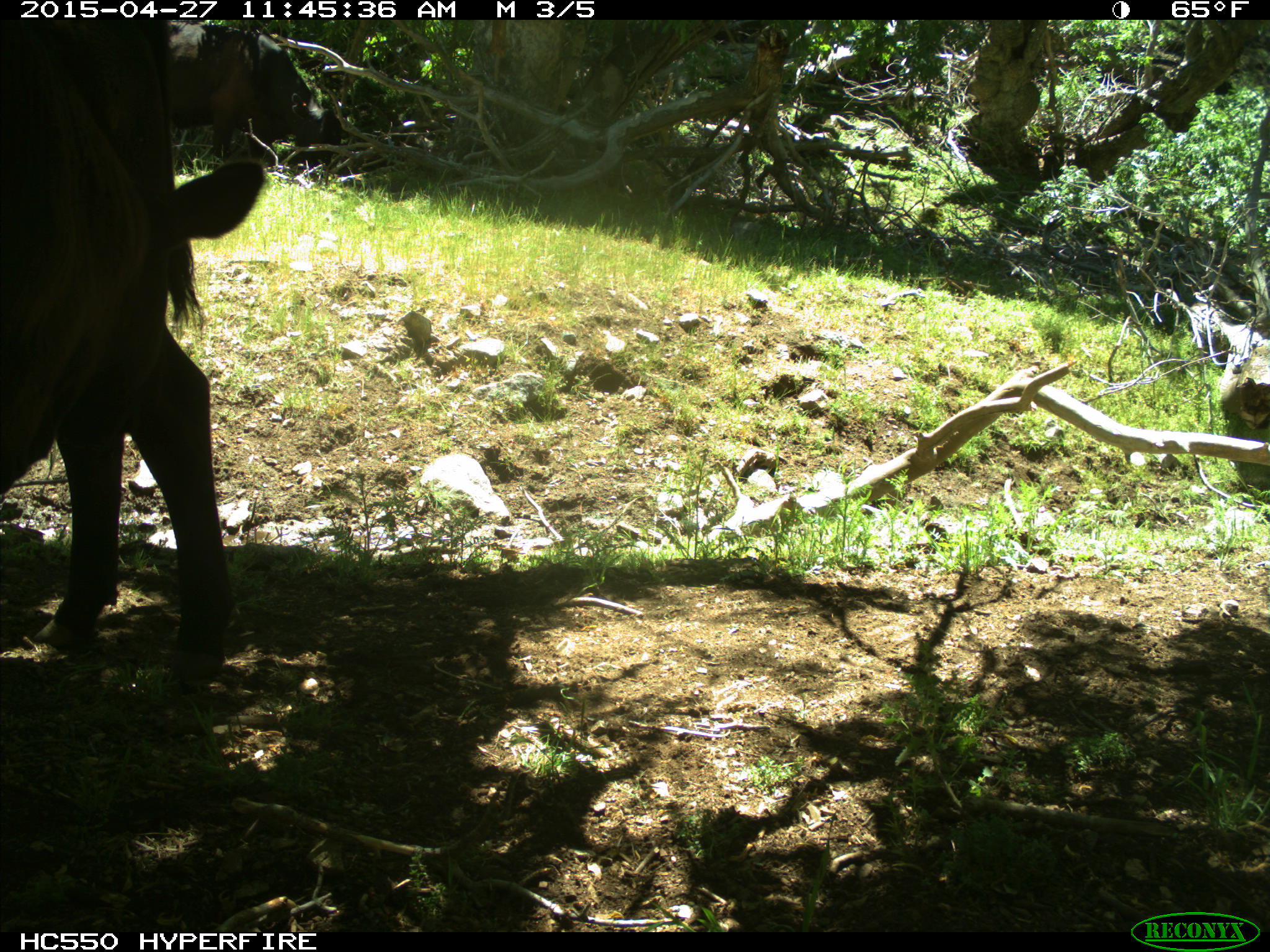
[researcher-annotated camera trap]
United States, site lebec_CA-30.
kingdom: Animalia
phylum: Chordata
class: Mammalia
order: Artiodactyla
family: Bovidae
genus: Bos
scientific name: Bos taurus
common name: domestic cow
Bos taurus (domestic cow).